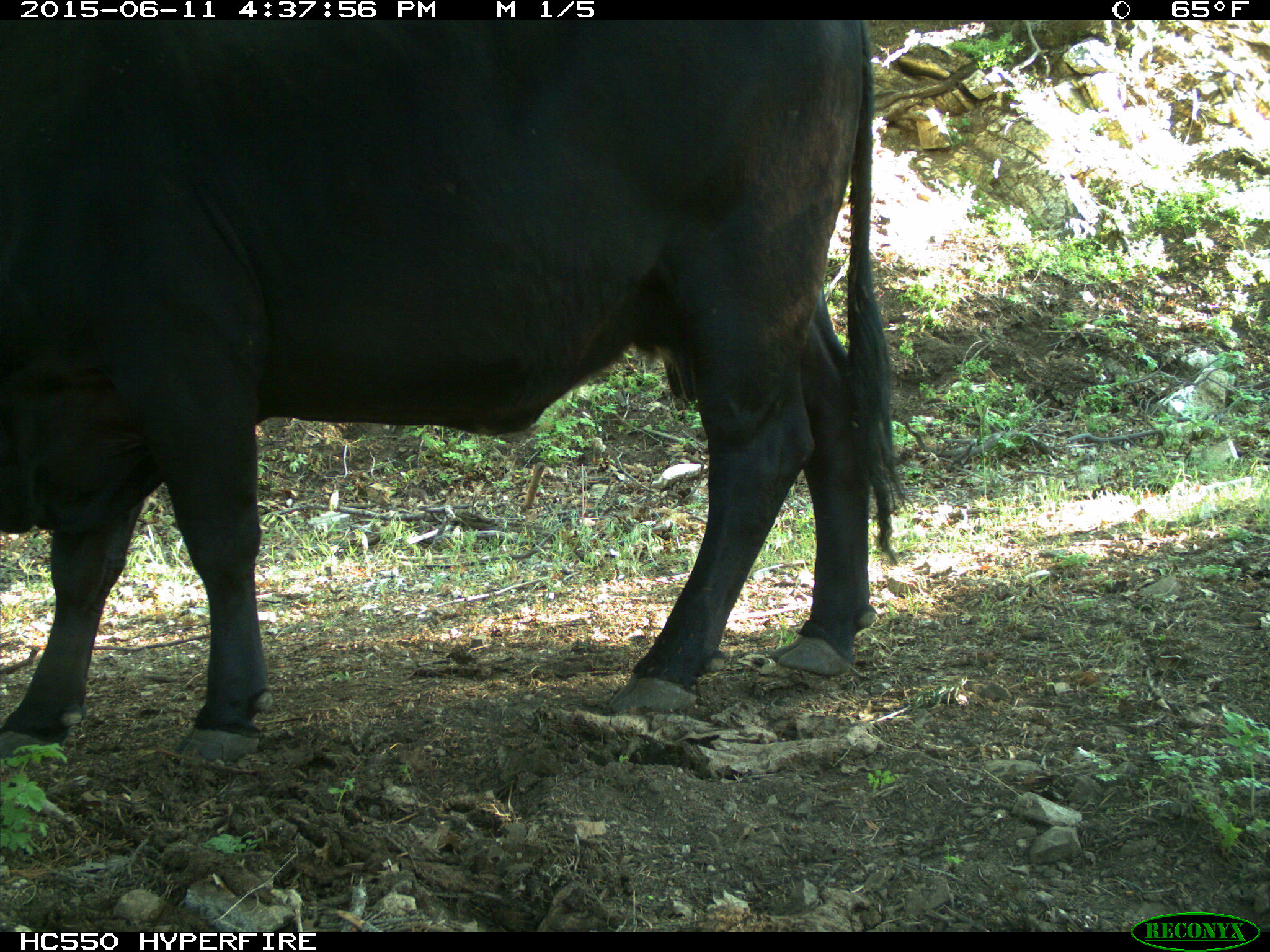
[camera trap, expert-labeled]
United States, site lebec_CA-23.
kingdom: Animalia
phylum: Chordata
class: Mammalia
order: Artiodactyla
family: Bovidae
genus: Bos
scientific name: Bos taurus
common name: domestic cow